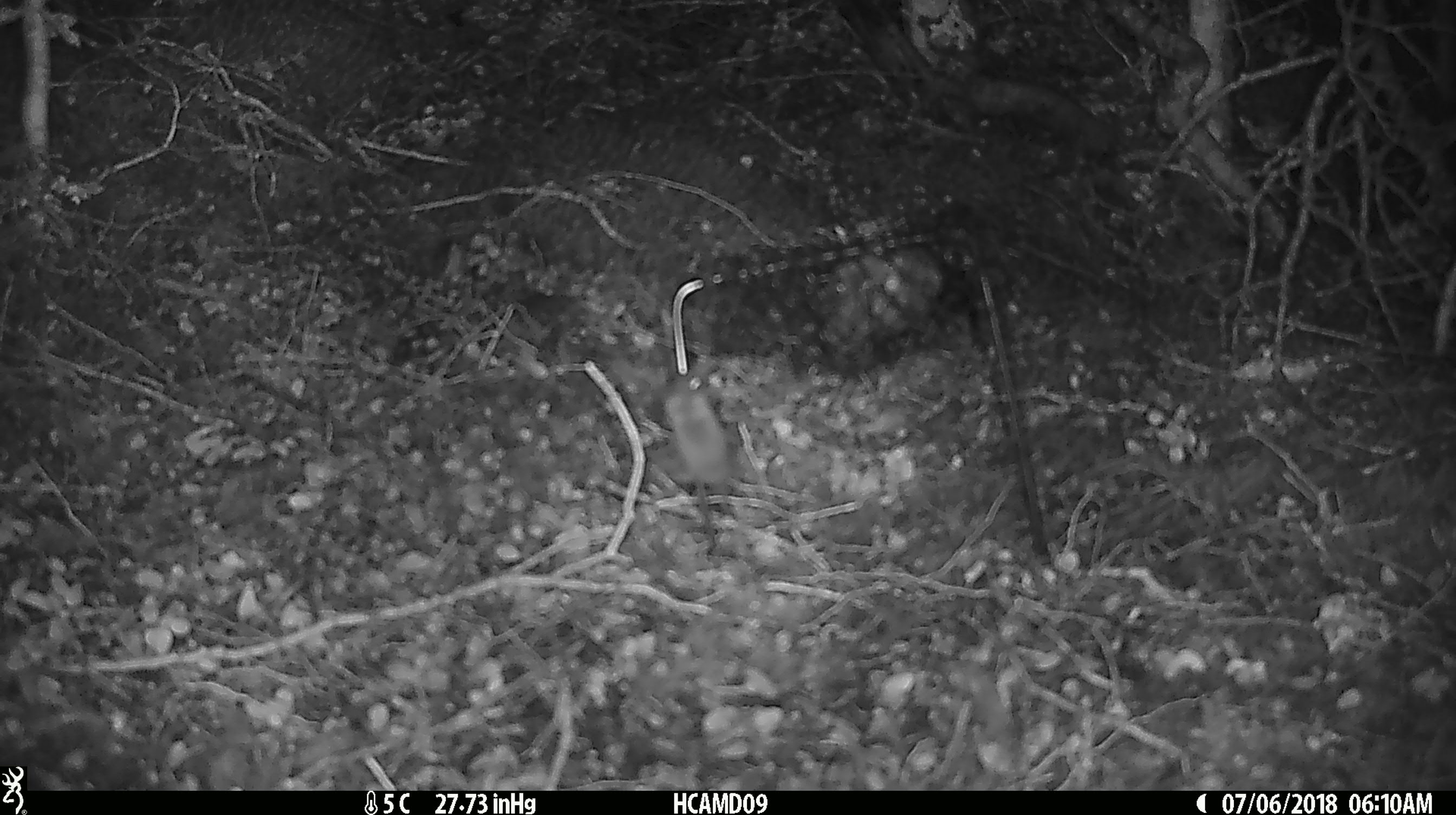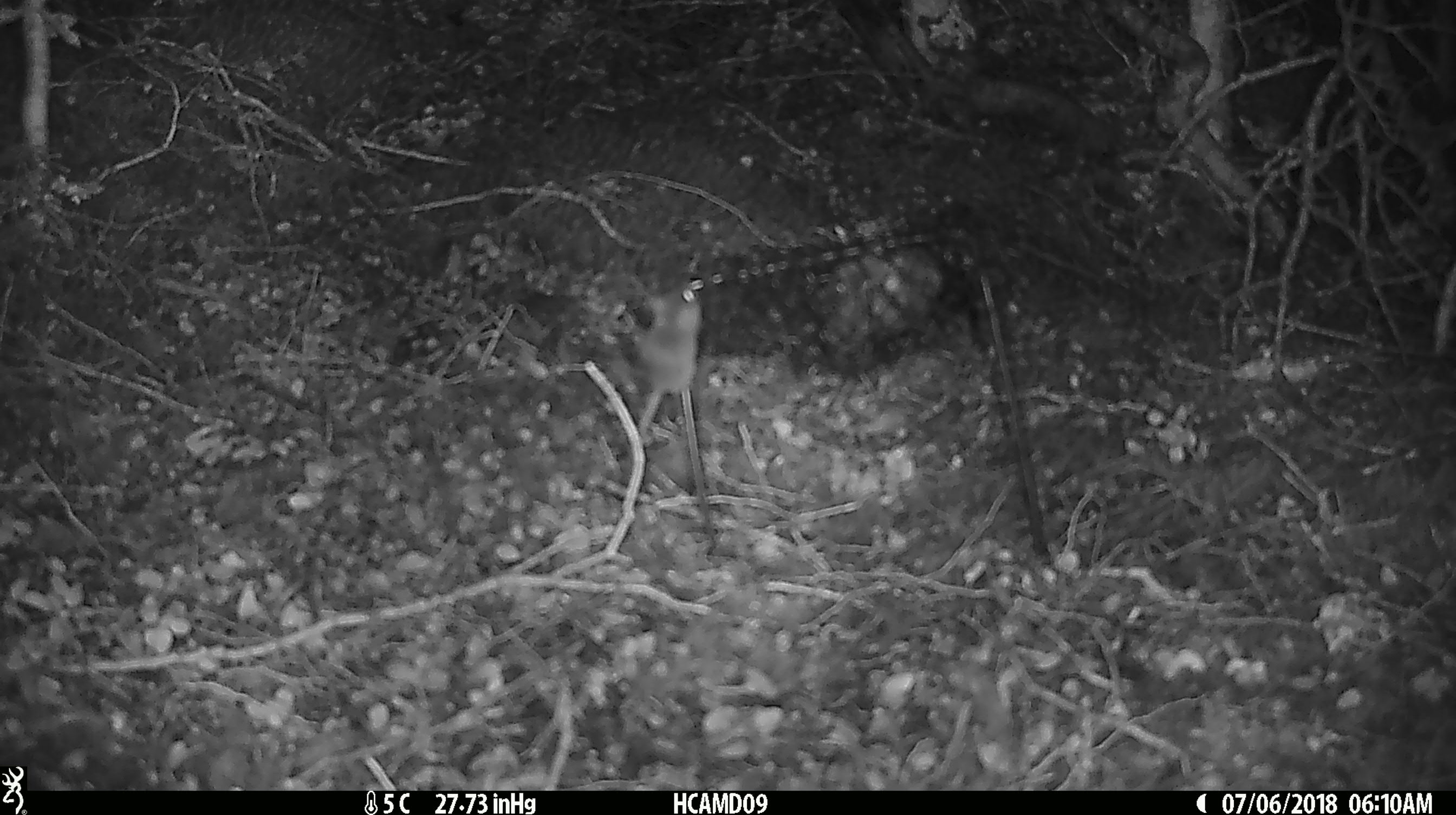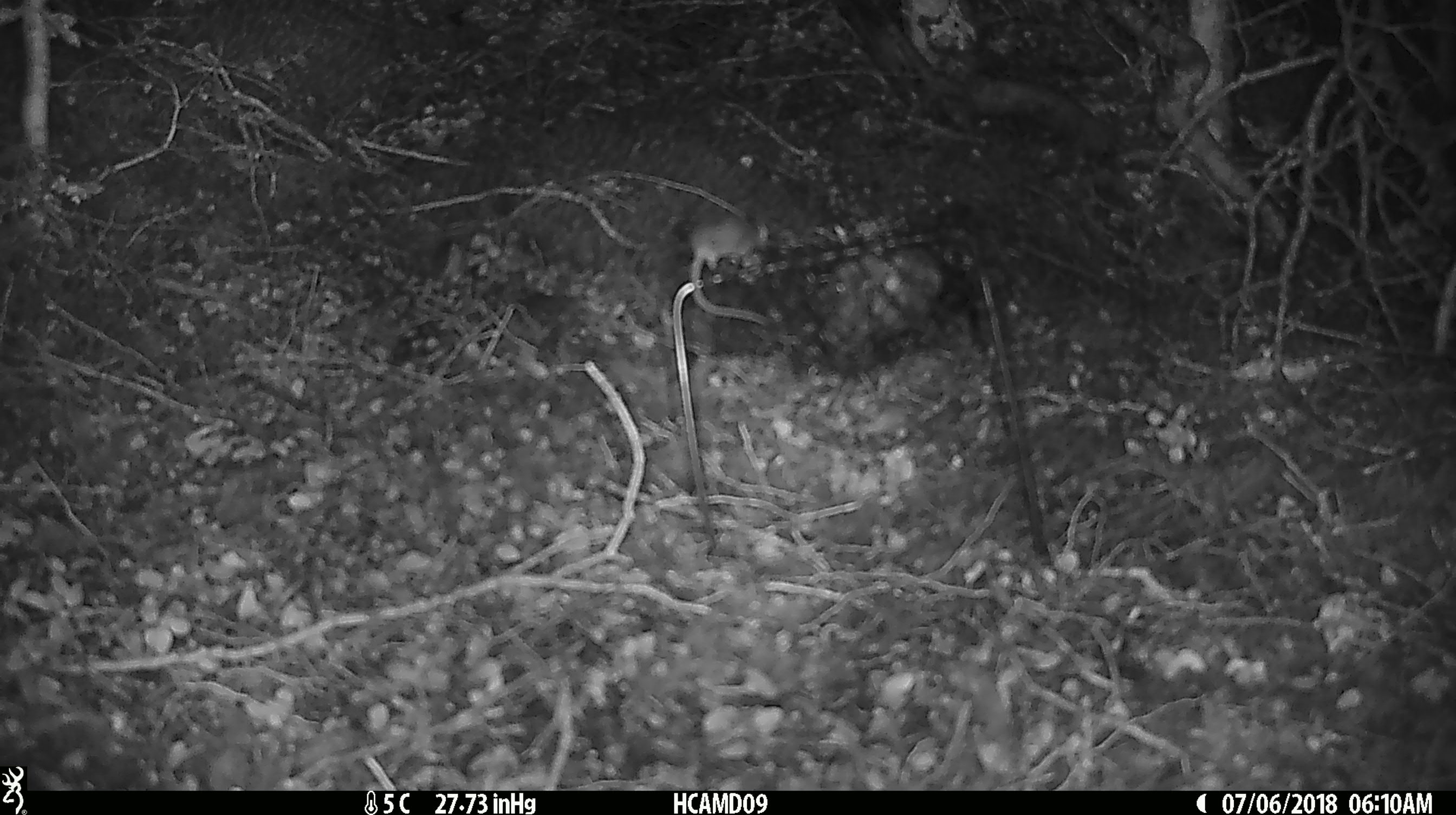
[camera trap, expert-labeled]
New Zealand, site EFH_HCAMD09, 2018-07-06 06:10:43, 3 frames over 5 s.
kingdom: Animalia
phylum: Chordata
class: Mammalia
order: Rodentia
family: Muridae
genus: Mus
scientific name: Mus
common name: mouse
Mouse (Mus).